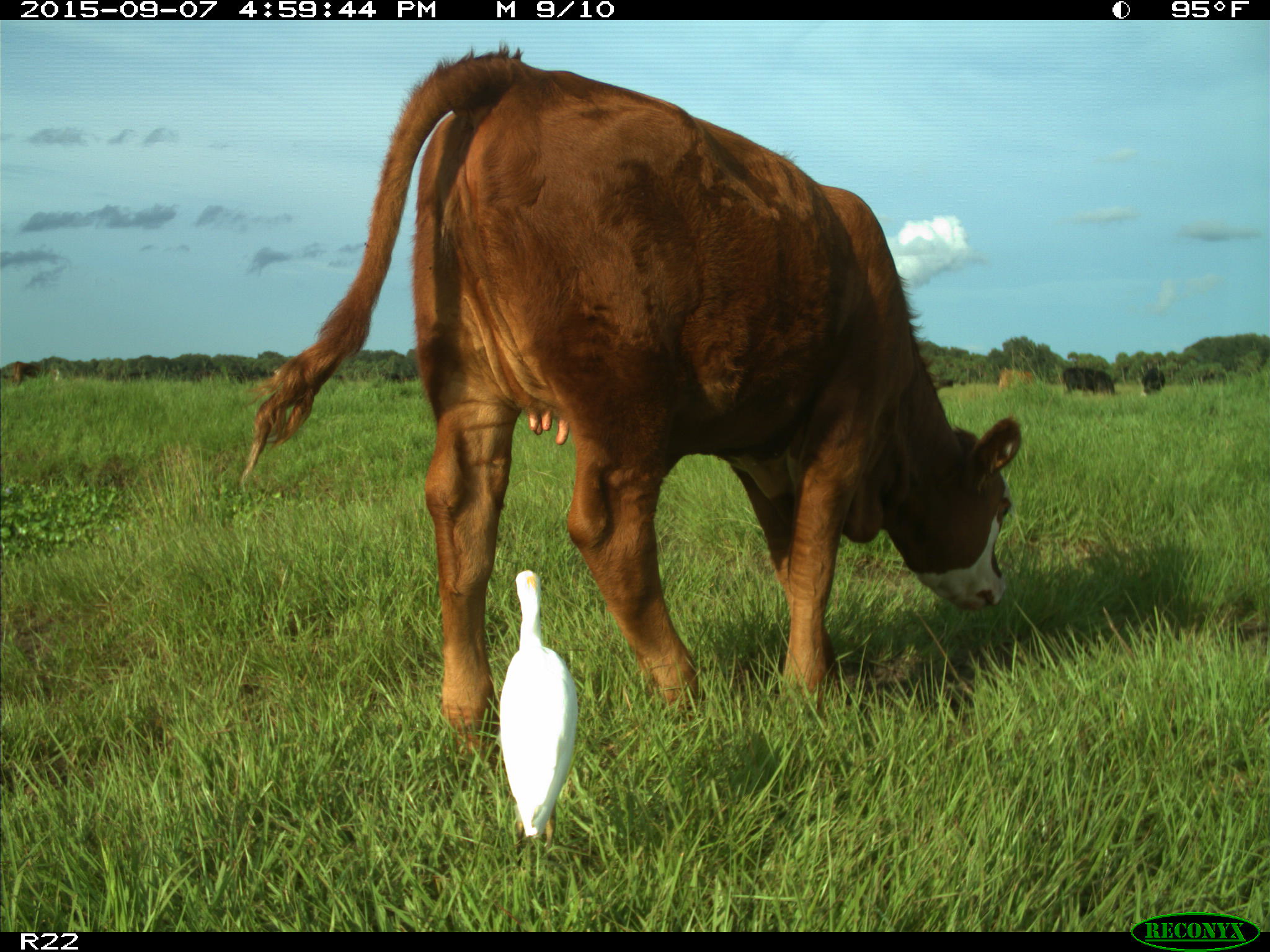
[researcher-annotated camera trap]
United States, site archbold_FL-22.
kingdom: Animalia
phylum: Chordata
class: Mammalia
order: Artiodactyla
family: Bovidae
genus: Bos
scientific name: Bos taurus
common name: domestic cow